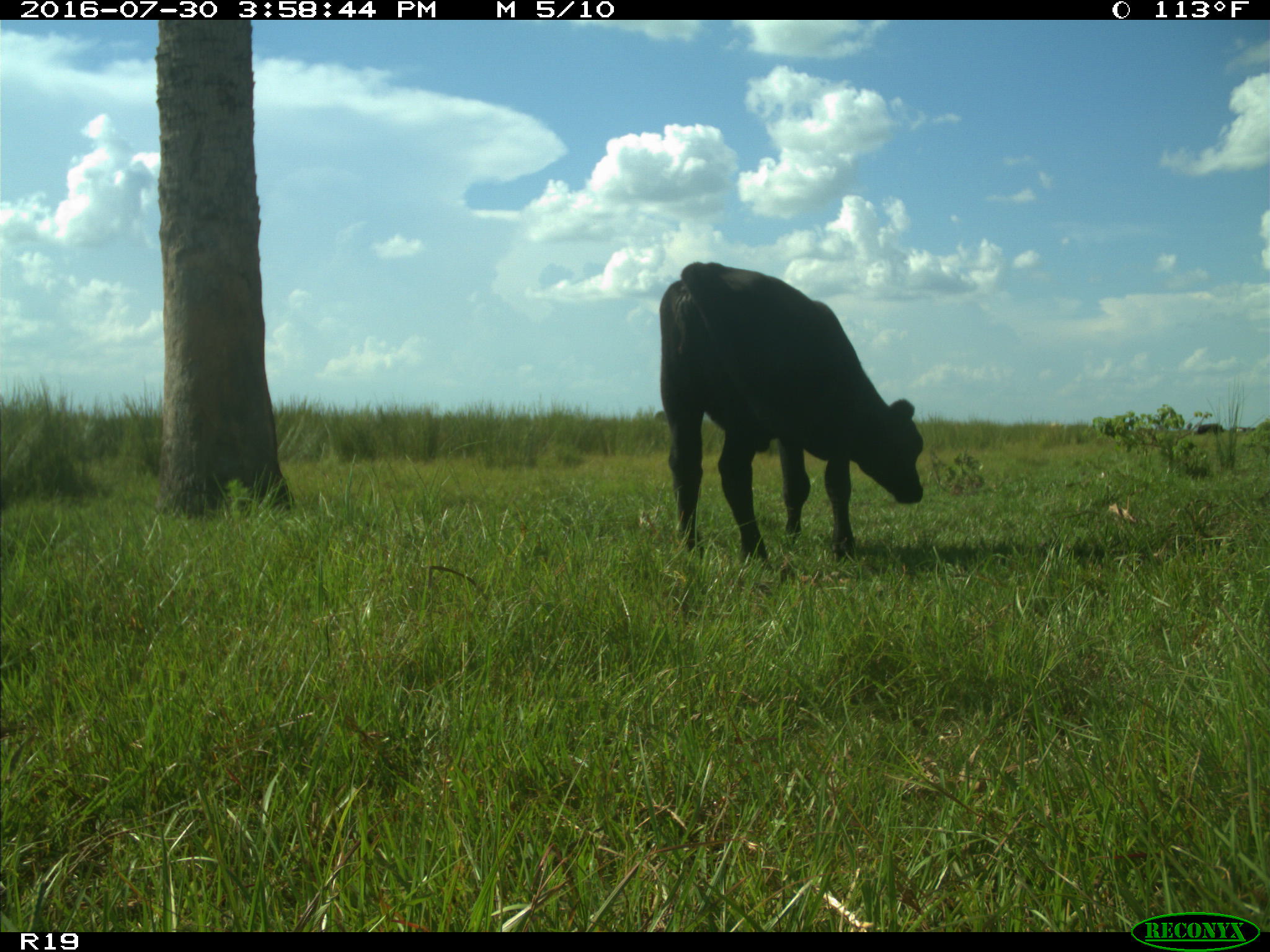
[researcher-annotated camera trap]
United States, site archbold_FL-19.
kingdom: Animalia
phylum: Chordata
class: Mammalia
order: Artiodactyla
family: Bovidae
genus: Bos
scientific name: Bos taurus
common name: domestic cow